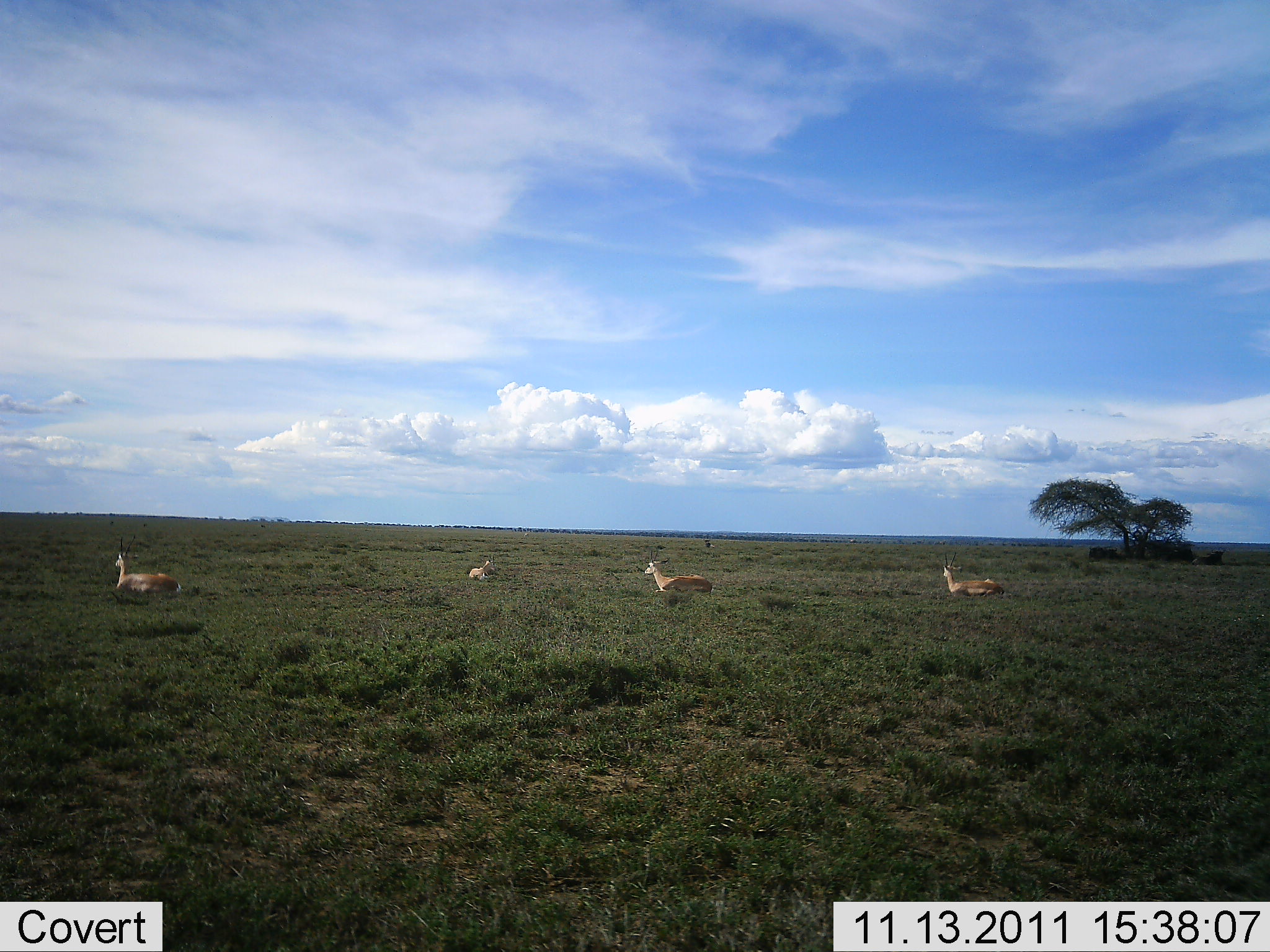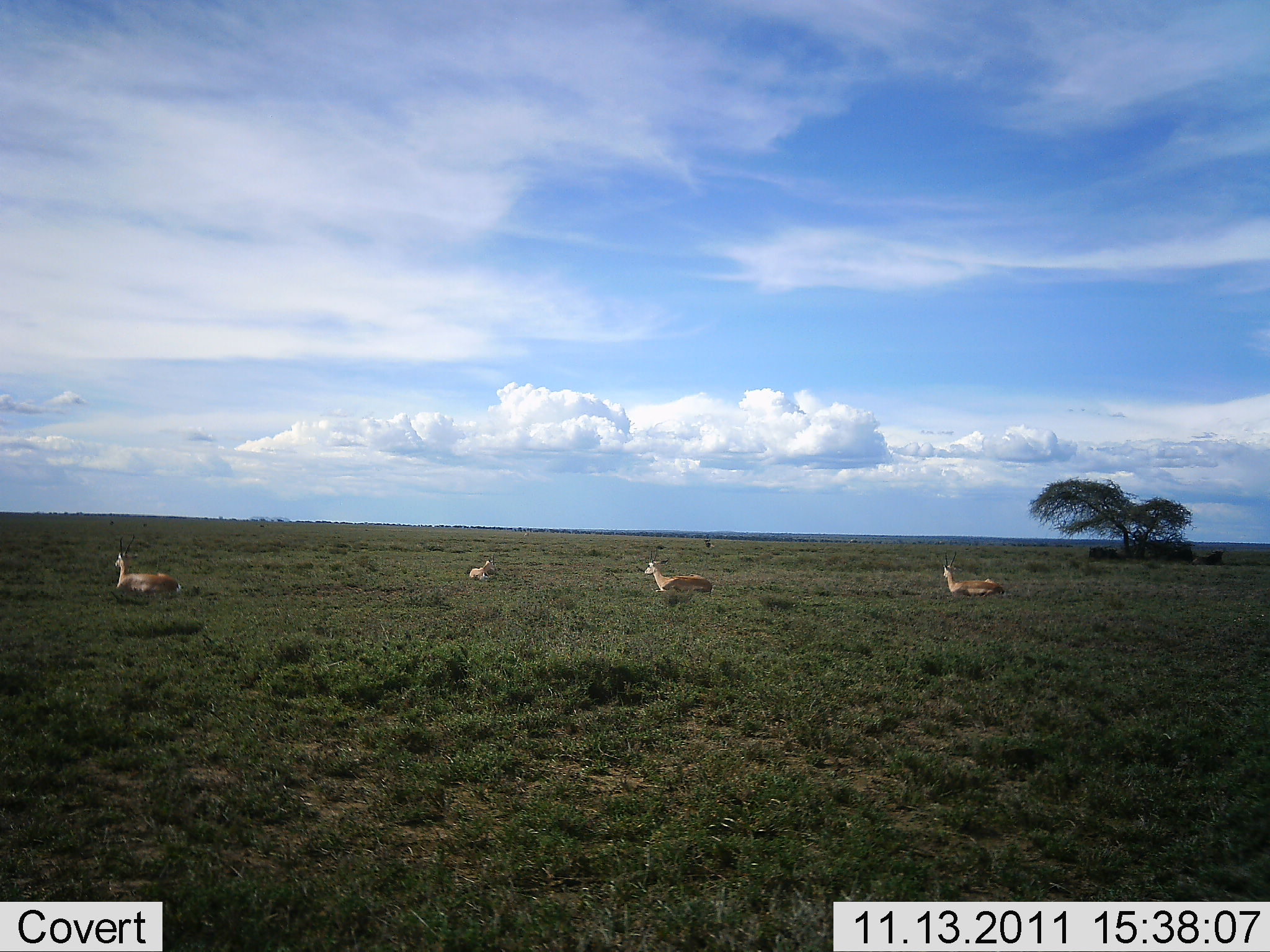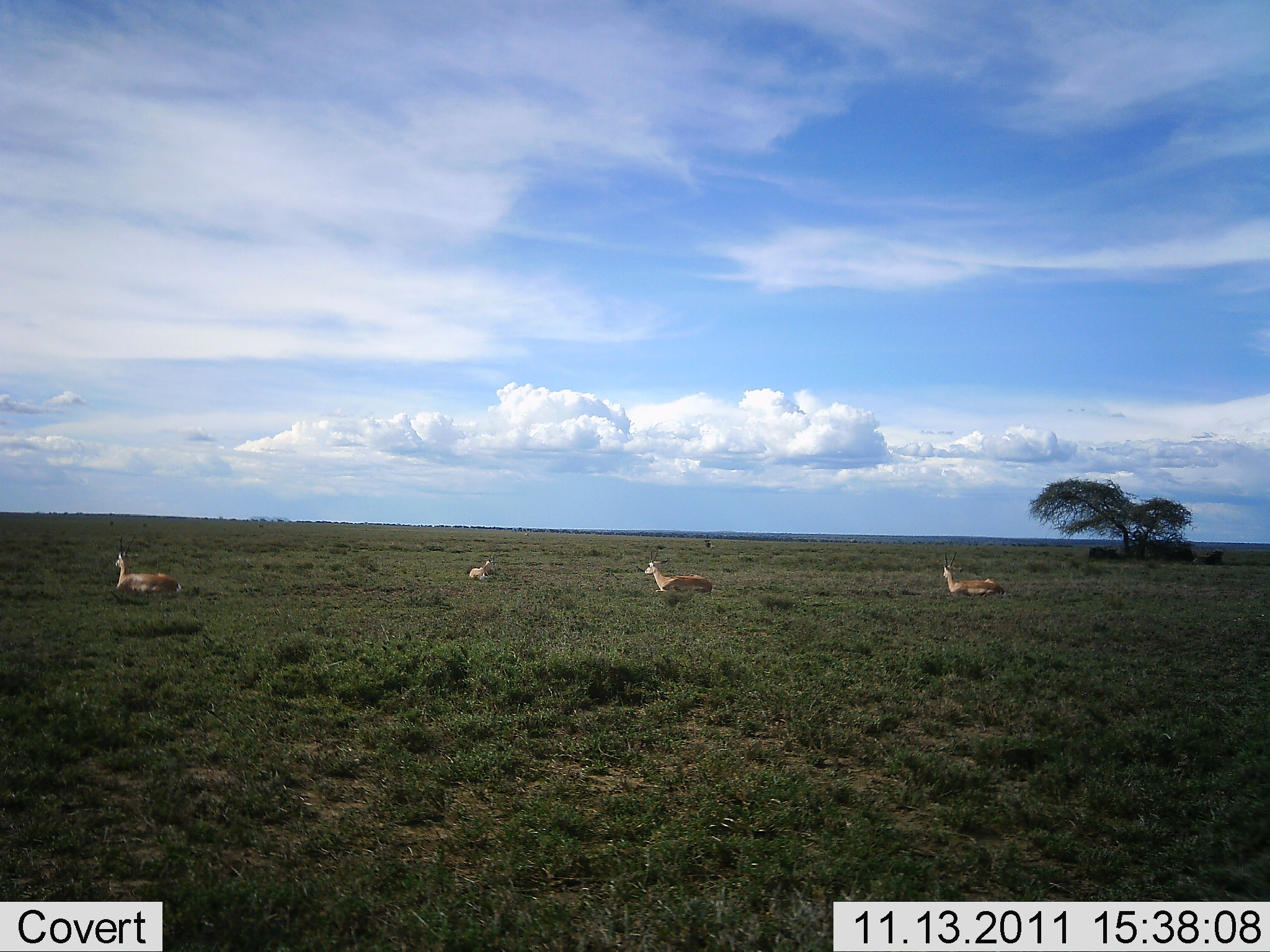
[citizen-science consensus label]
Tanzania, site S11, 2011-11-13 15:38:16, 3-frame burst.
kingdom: Animalia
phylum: Chordata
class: Mammalia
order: Artiodactyla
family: Bovidae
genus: Nanger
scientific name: Nanger granti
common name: grant's gazelle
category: gazellegrants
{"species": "gazellegrants (grant's gazelle) (Nanger granti)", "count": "4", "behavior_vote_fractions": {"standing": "9%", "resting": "82%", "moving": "0%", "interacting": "9%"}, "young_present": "9%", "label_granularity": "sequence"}